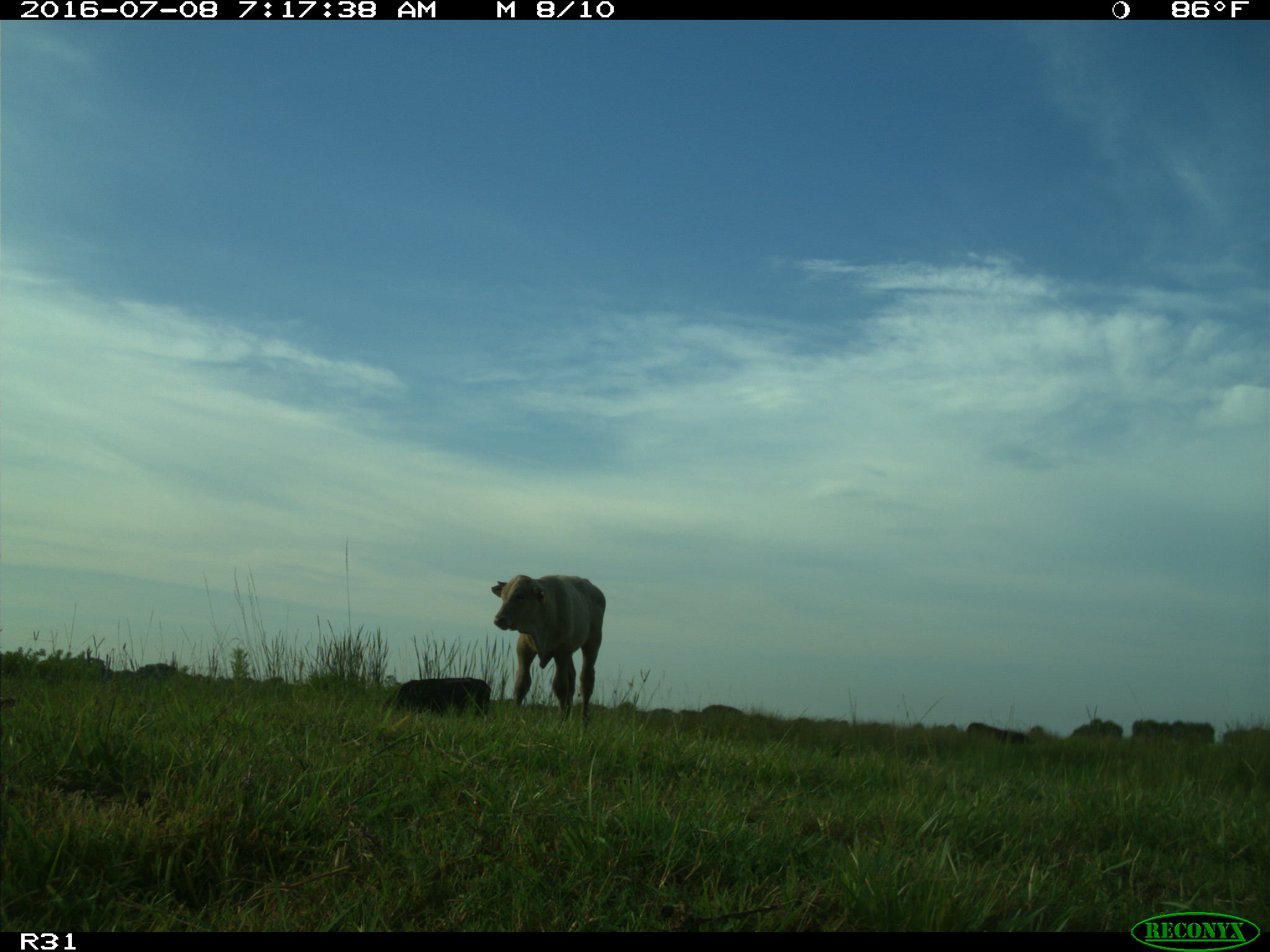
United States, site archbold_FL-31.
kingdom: Animalia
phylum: Chordata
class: Mammalia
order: Artiodactyla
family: Bovidae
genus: Bos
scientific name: Bos taurus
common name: domestic cow